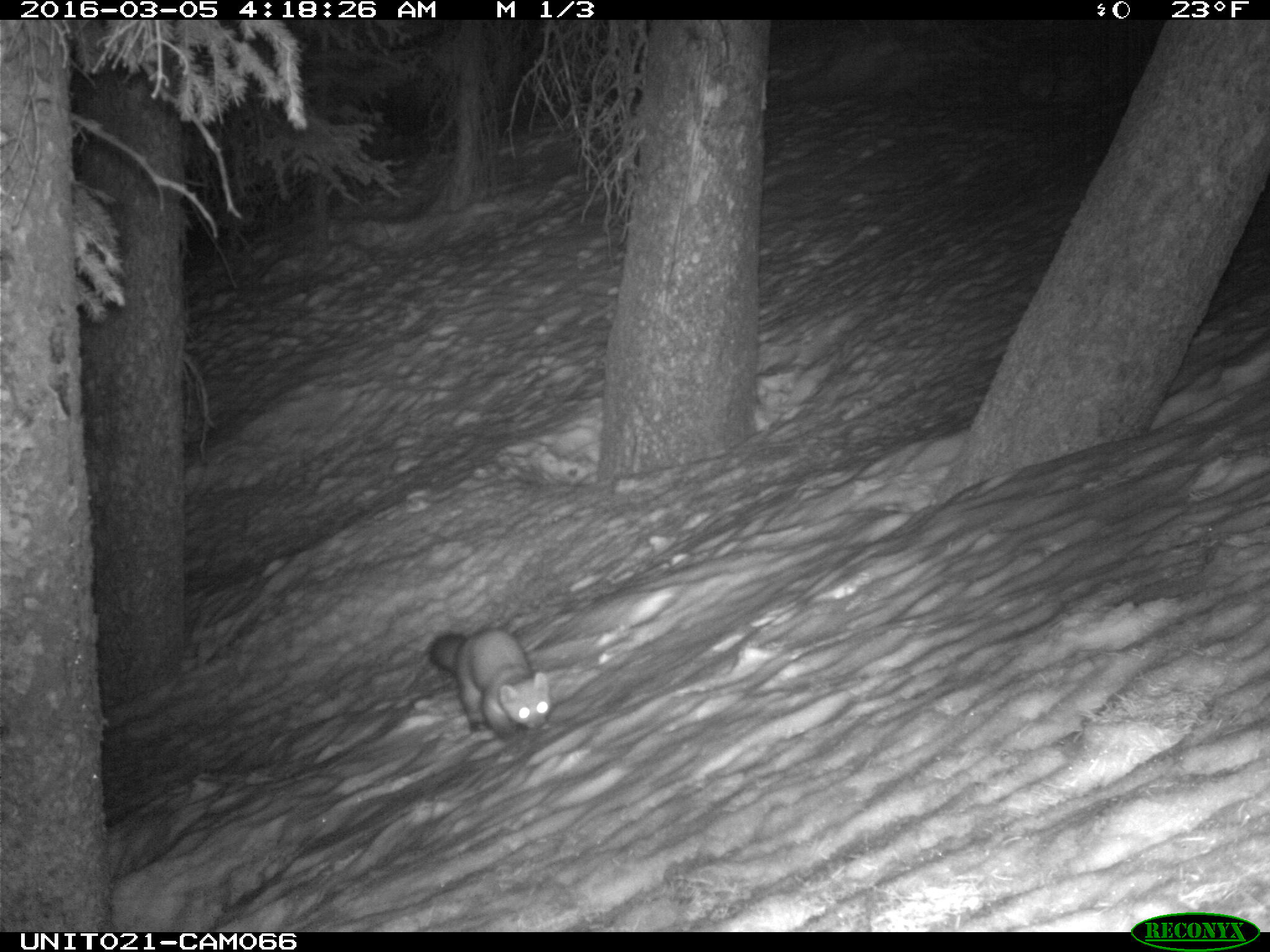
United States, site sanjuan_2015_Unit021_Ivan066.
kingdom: Animalia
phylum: Chordata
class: Mammalia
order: Carnivora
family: Mustelidae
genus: Martes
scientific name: Martes americana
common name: american marten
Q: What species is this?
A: Martes americana (american marten).